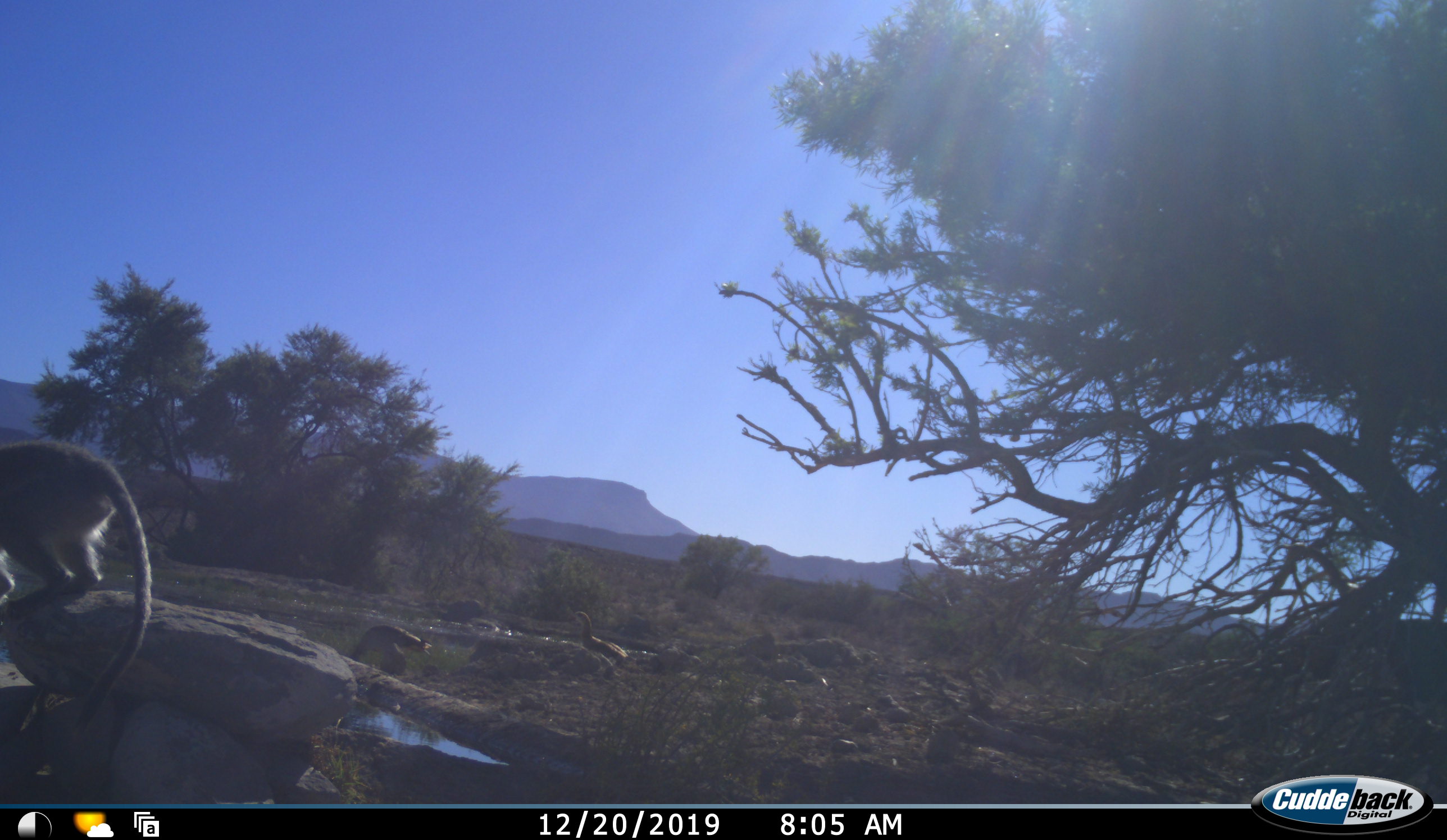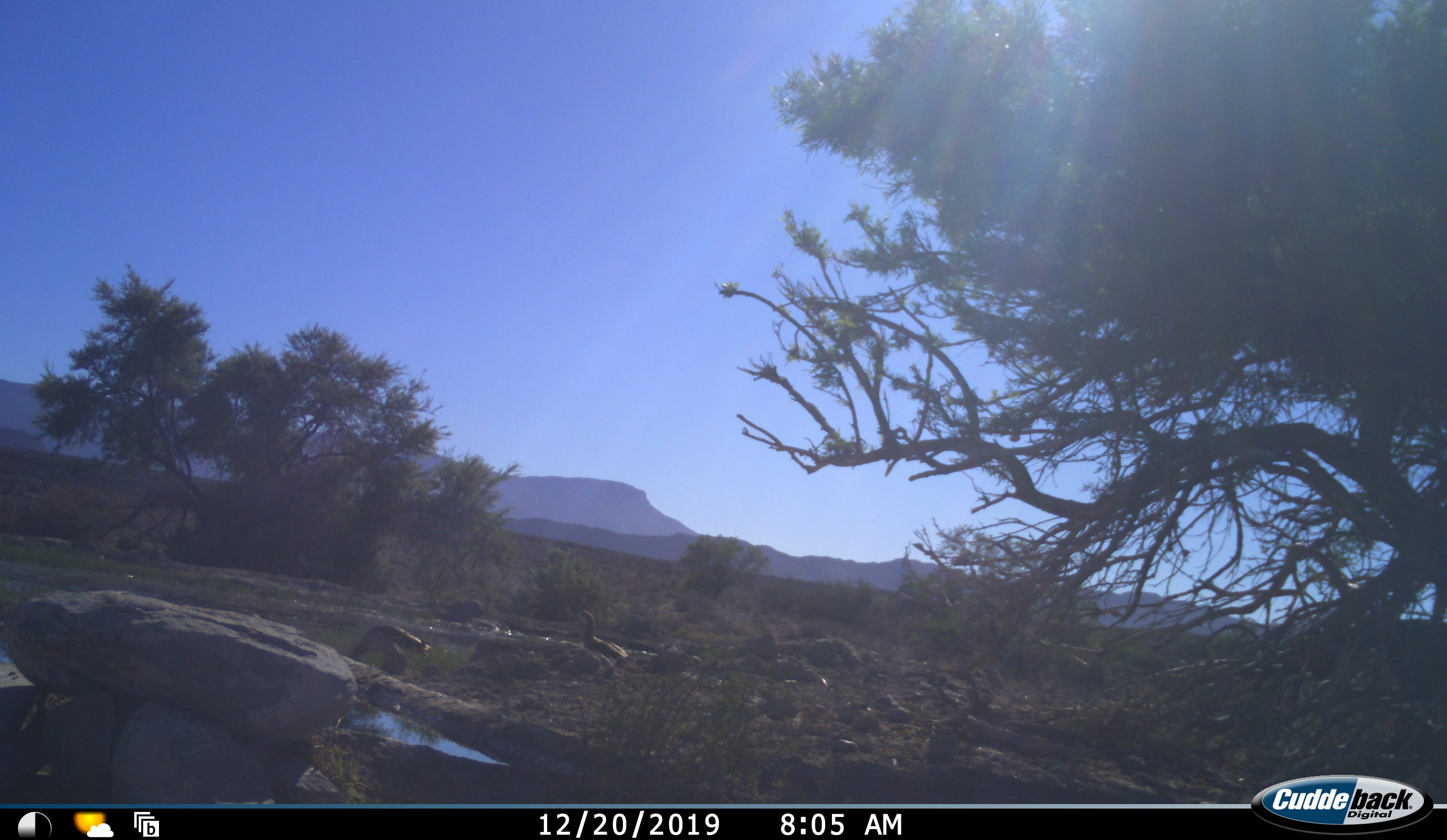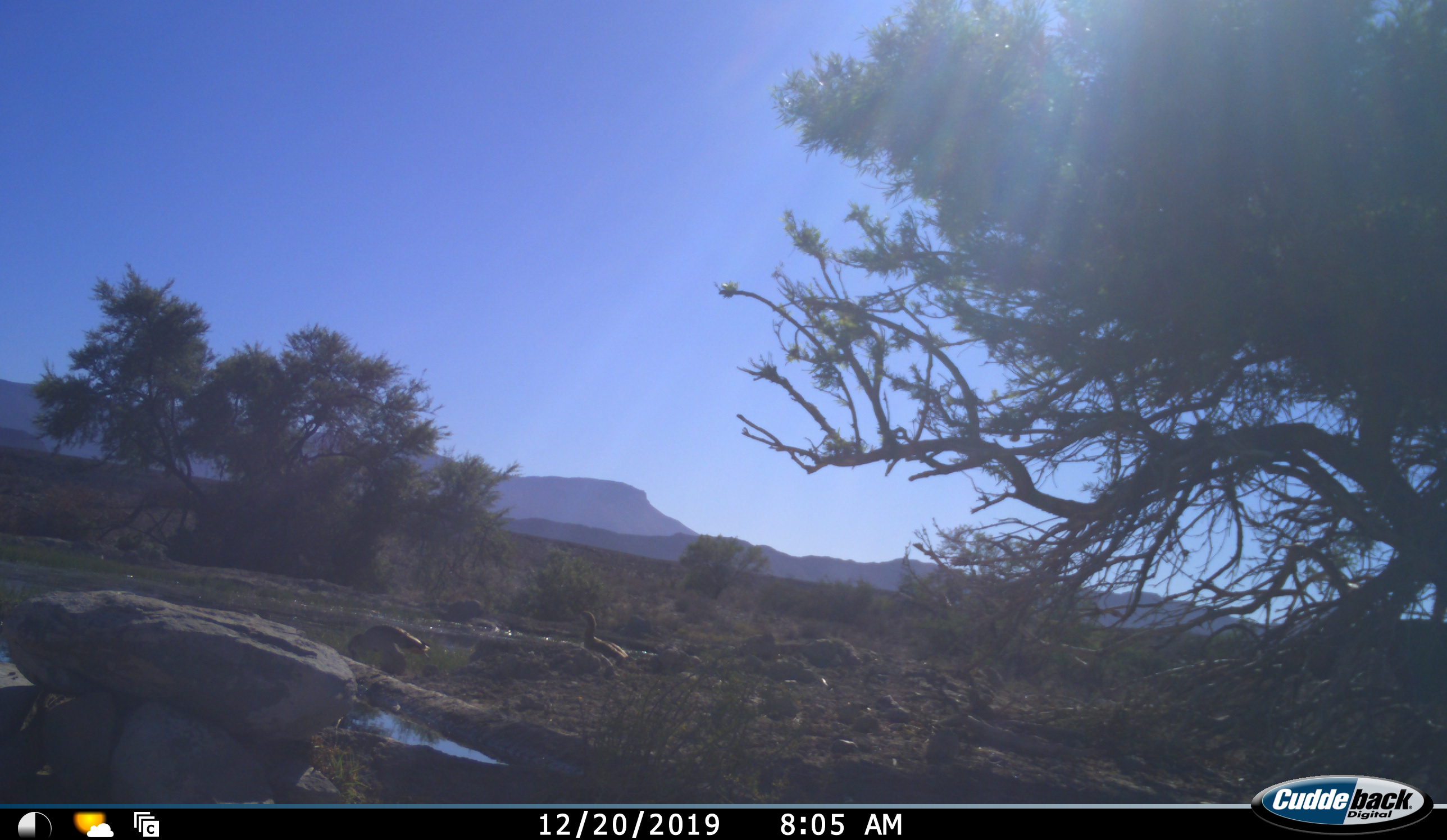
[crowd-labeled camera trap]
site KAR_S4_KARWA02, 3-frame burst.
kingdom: Animalia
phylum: Chordata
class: Aves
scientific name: Aves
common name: bird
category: birdother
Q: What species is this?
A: Birdother (bird) (Aves).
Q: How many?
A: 2.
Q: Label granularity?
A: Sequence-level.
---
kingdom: Animalia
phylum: Chordata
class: Mammalia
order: Primates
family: Cercopithecidae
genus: Chlorocebus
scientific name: Chlorocebus pygerythrus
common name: vervet monkey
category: monkeyvervet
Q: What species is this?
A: Monkeyvervet (vervet monkey) (Chlorocebus pygerythrus).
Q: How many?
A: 1.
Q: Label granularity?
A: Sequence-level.